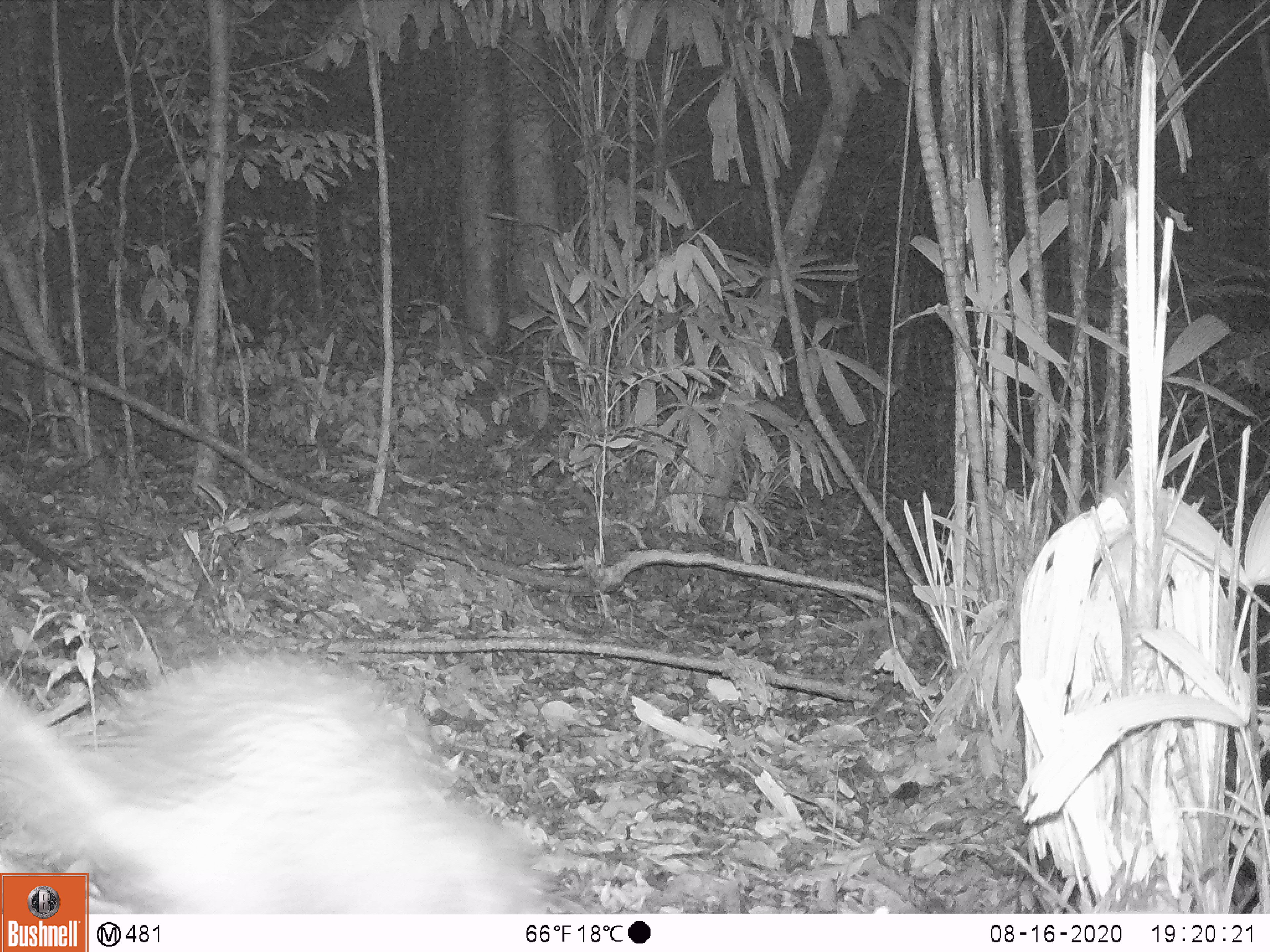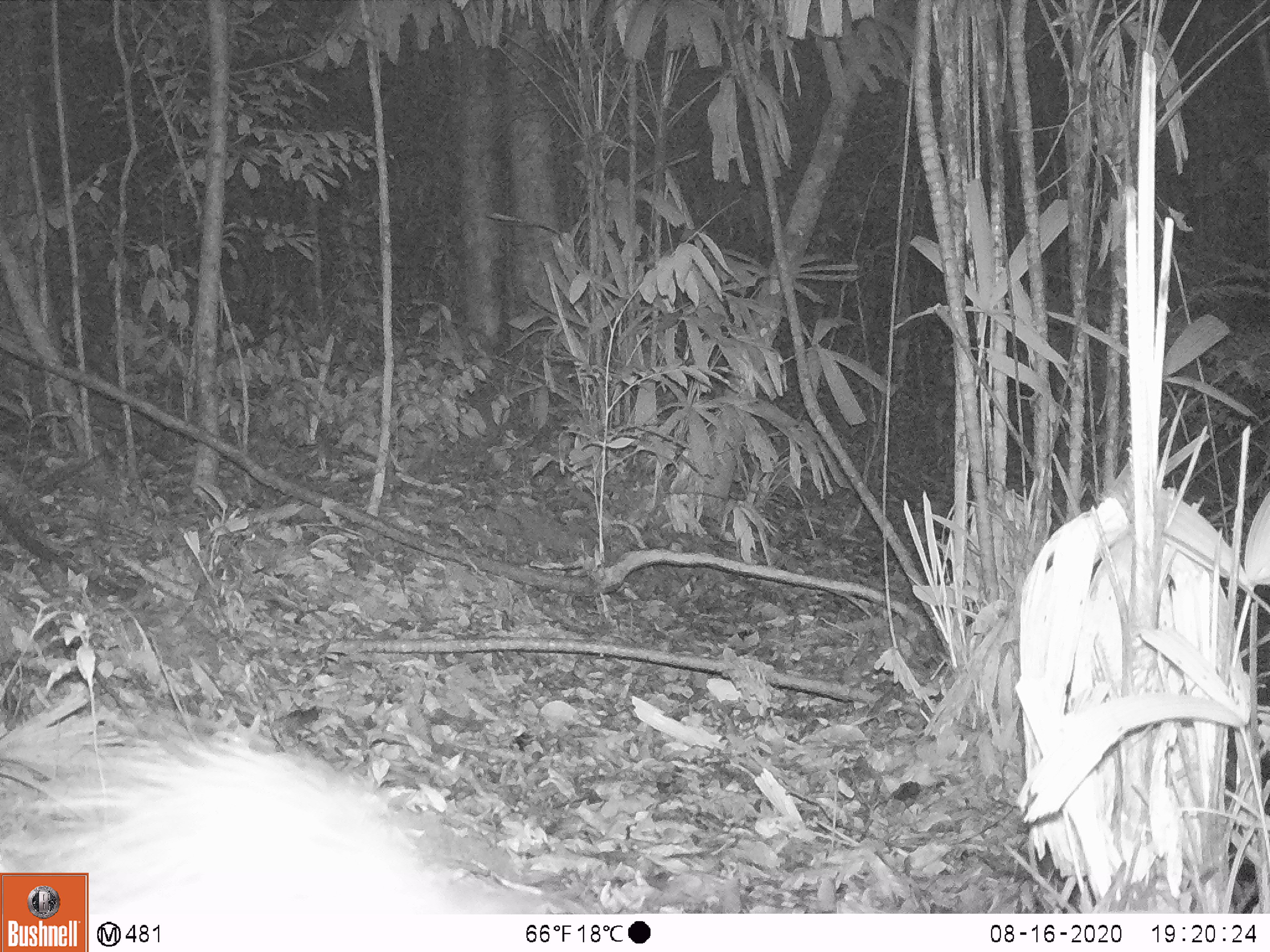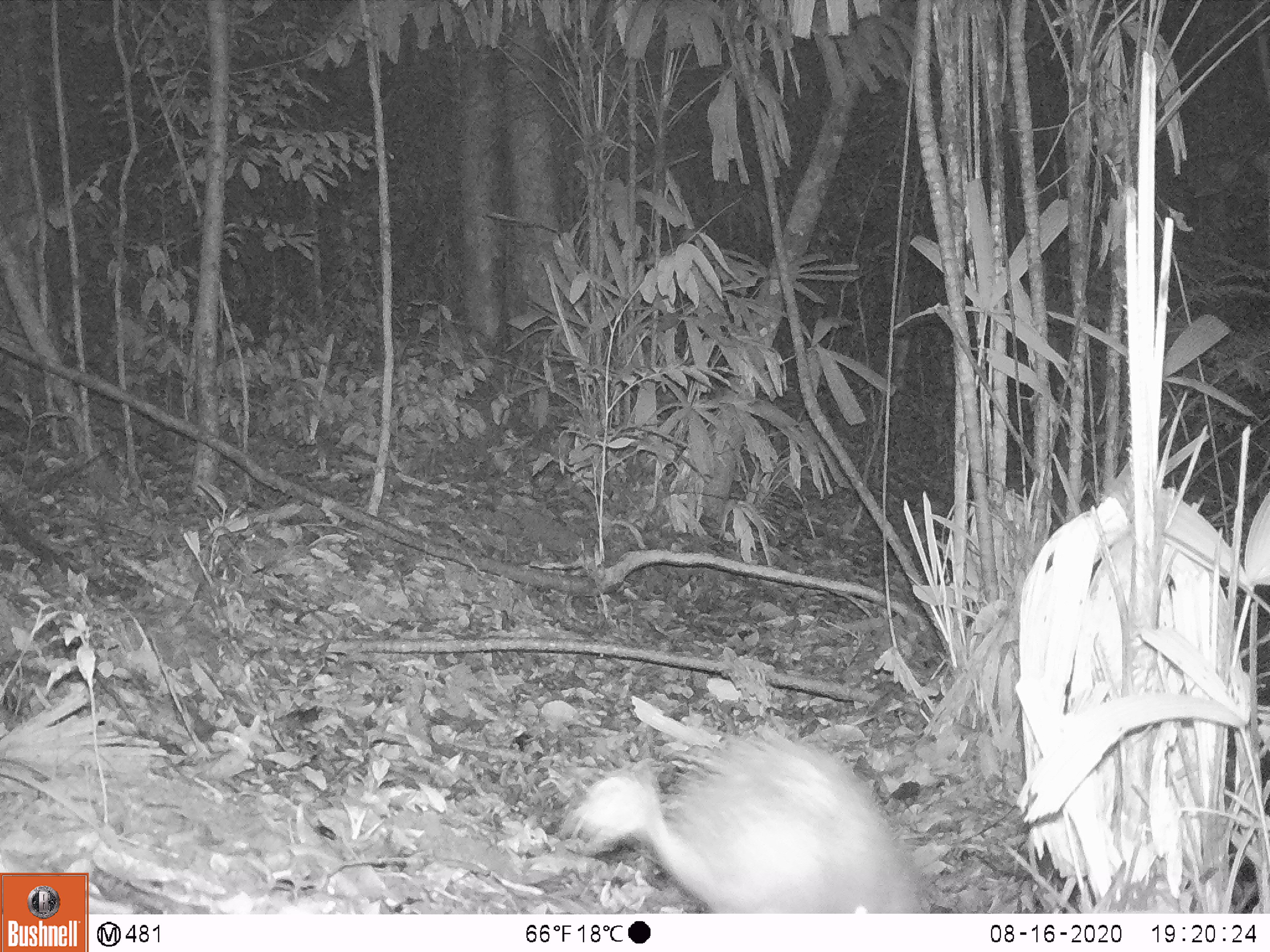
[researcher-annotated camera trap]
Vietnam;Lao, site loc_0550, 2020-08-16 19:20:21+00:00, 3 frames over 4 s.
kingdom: Animalia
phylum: Chordata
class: Mammalia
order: Rodentia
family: Hystricidae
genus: Atherurus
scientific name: Atherurus macrourus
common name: asiatic brush-tailed porcupine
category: asiatic brush tailed porcupine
Asiatic brush tailed porcupine (asiatic brush-tailed porcupine) (Atherurus macrourus). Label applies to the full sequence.